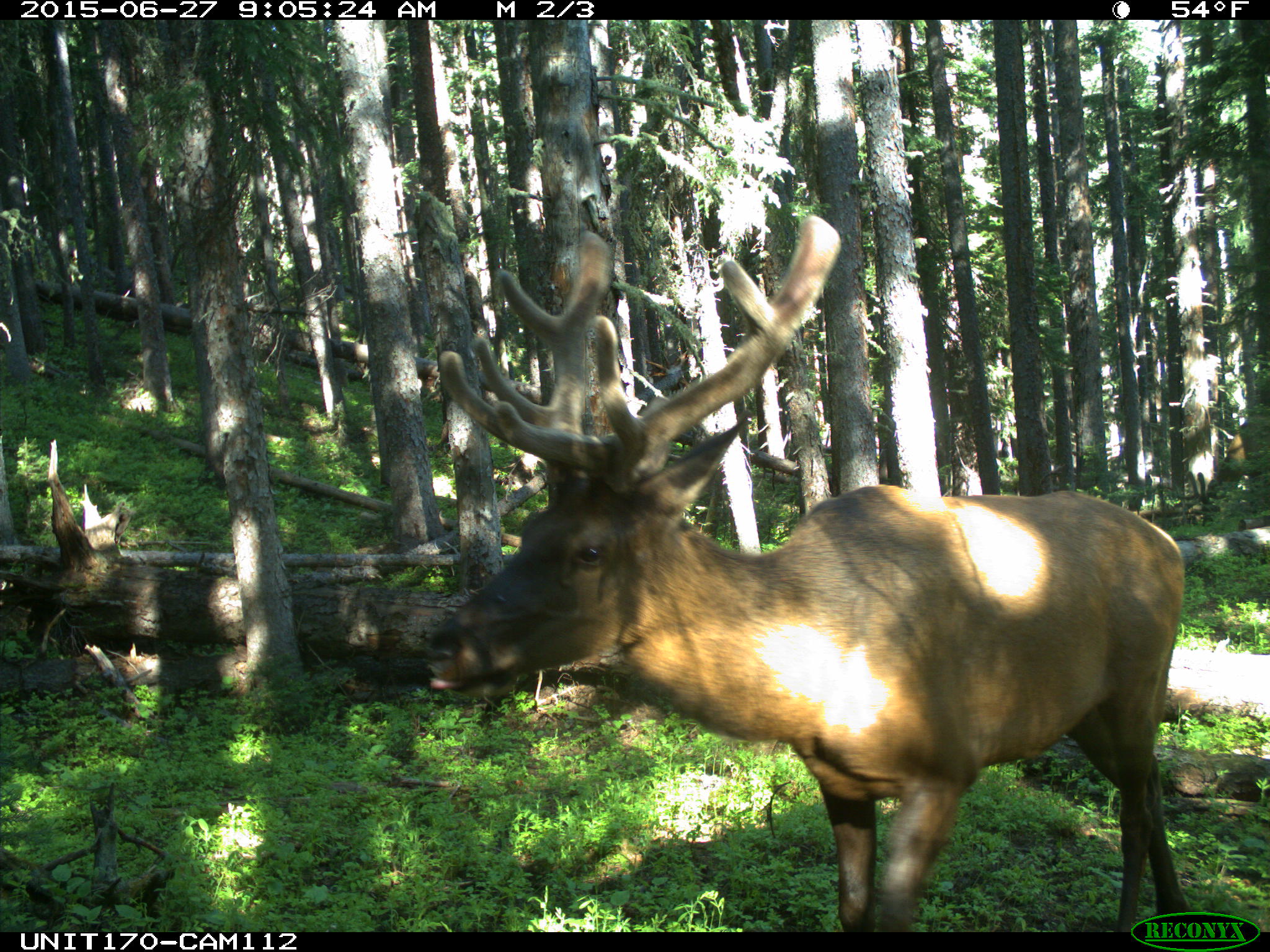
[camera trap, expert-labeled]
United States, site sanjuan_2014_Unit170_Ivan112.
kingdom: Animalia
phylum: Chordata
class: Mammalia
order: Artiodactyla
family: Cervidae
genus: Cervus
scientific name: Cervus elaphus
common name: red deer